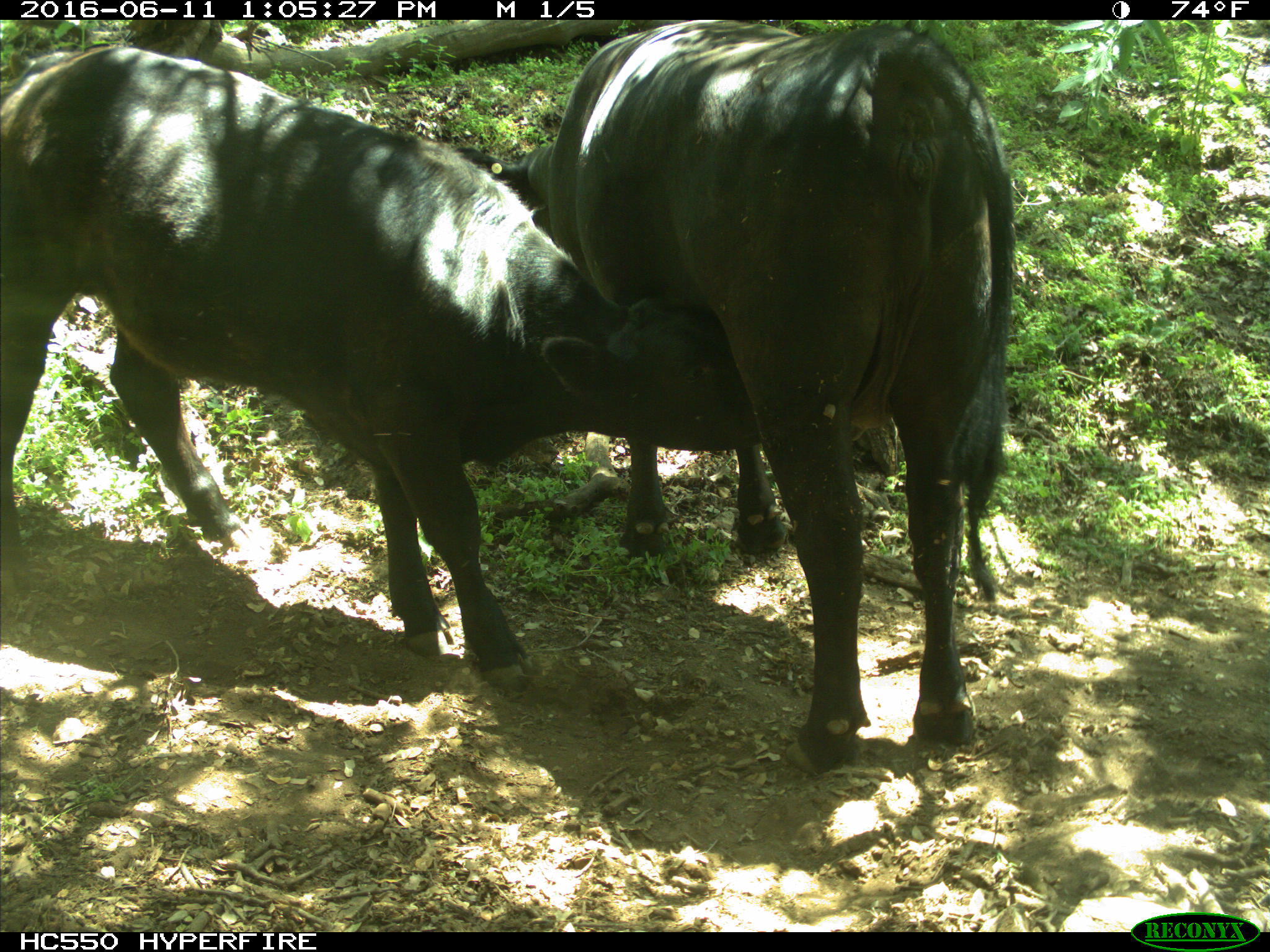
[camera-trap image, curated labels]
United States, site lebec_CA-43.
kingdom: Animalia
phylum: Chordata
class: Mammalia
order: Artiodactyla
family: Bovidae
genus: Bos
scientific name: Bos taurus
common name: domestic cow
Bos taurus (domestic cow).